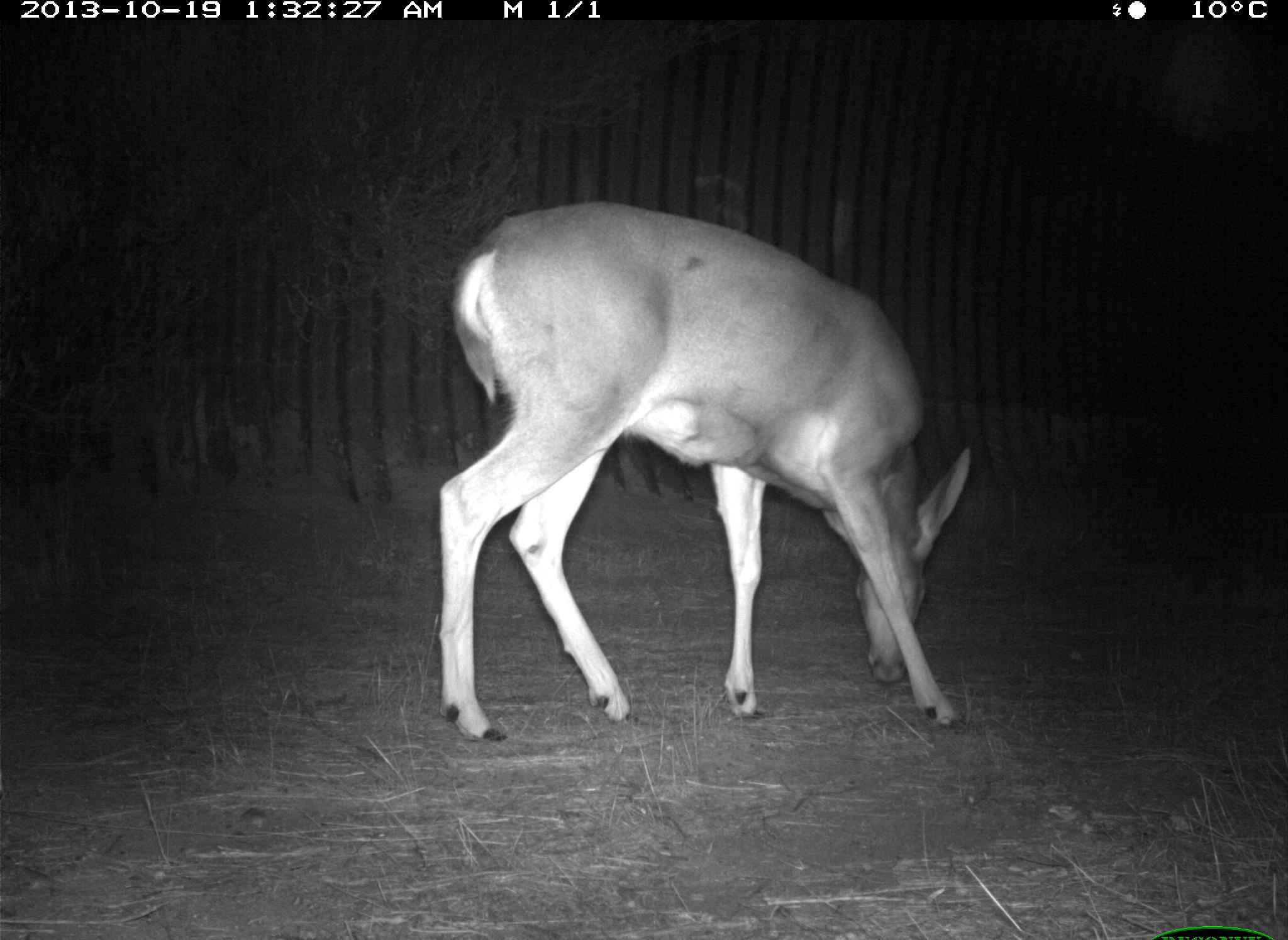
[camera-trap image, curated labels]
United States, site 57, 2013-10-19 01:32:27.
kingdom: Animalia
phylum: Chordata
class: Mammalia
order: Artiodactyla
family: Cervidae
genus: Odocoileus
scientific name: Odocoileus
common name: deer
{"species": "deer (Odocoileus)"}